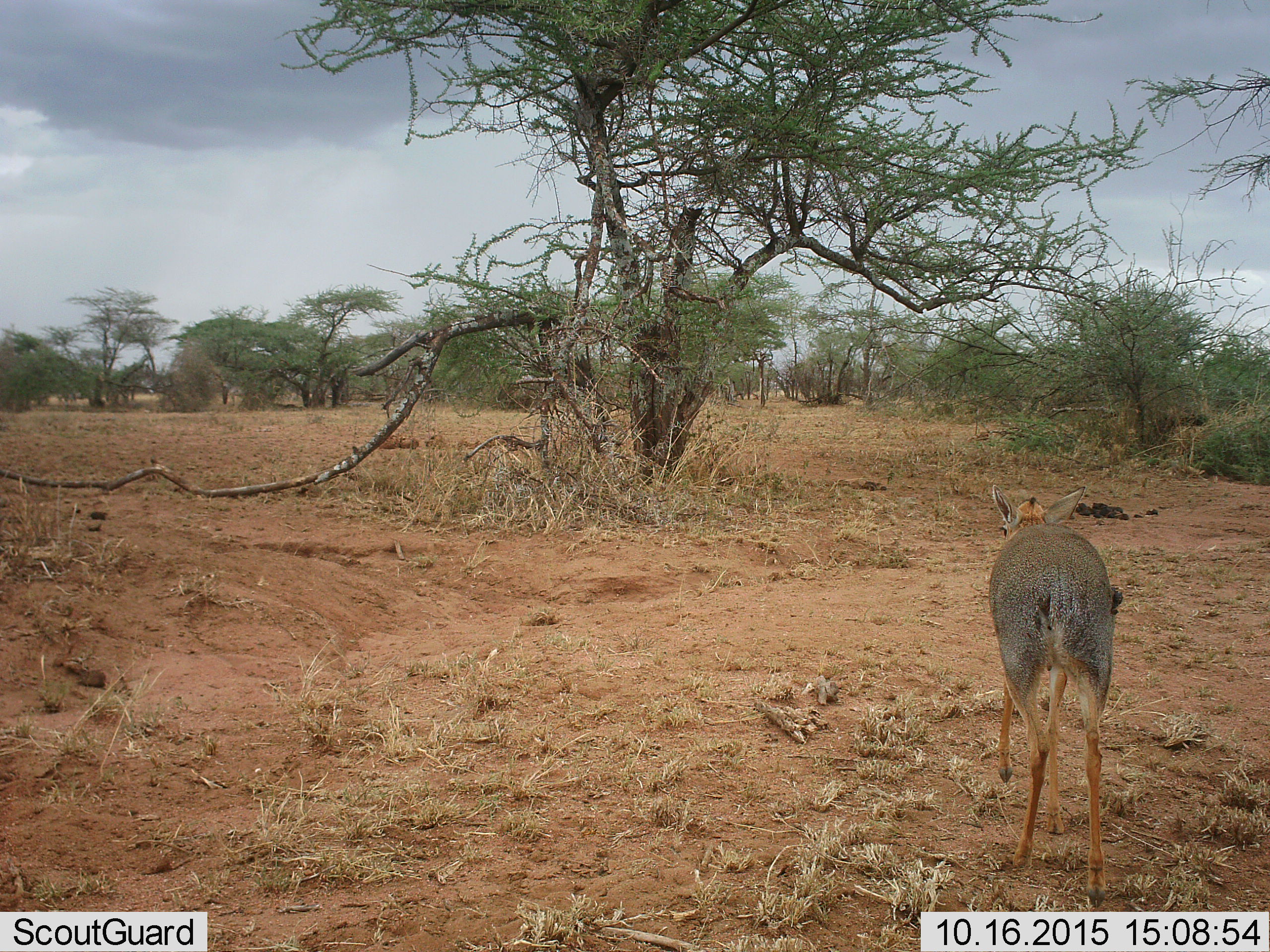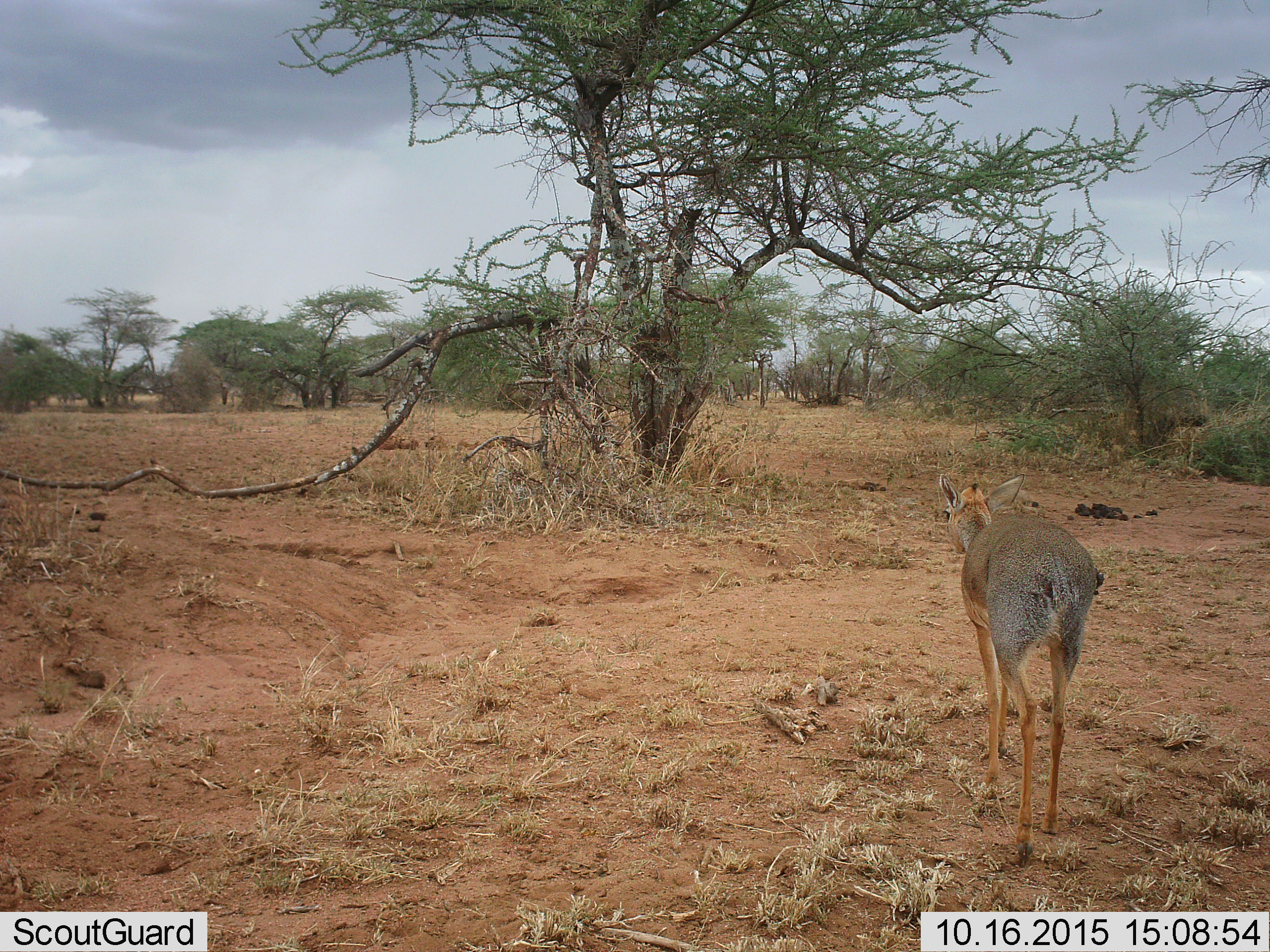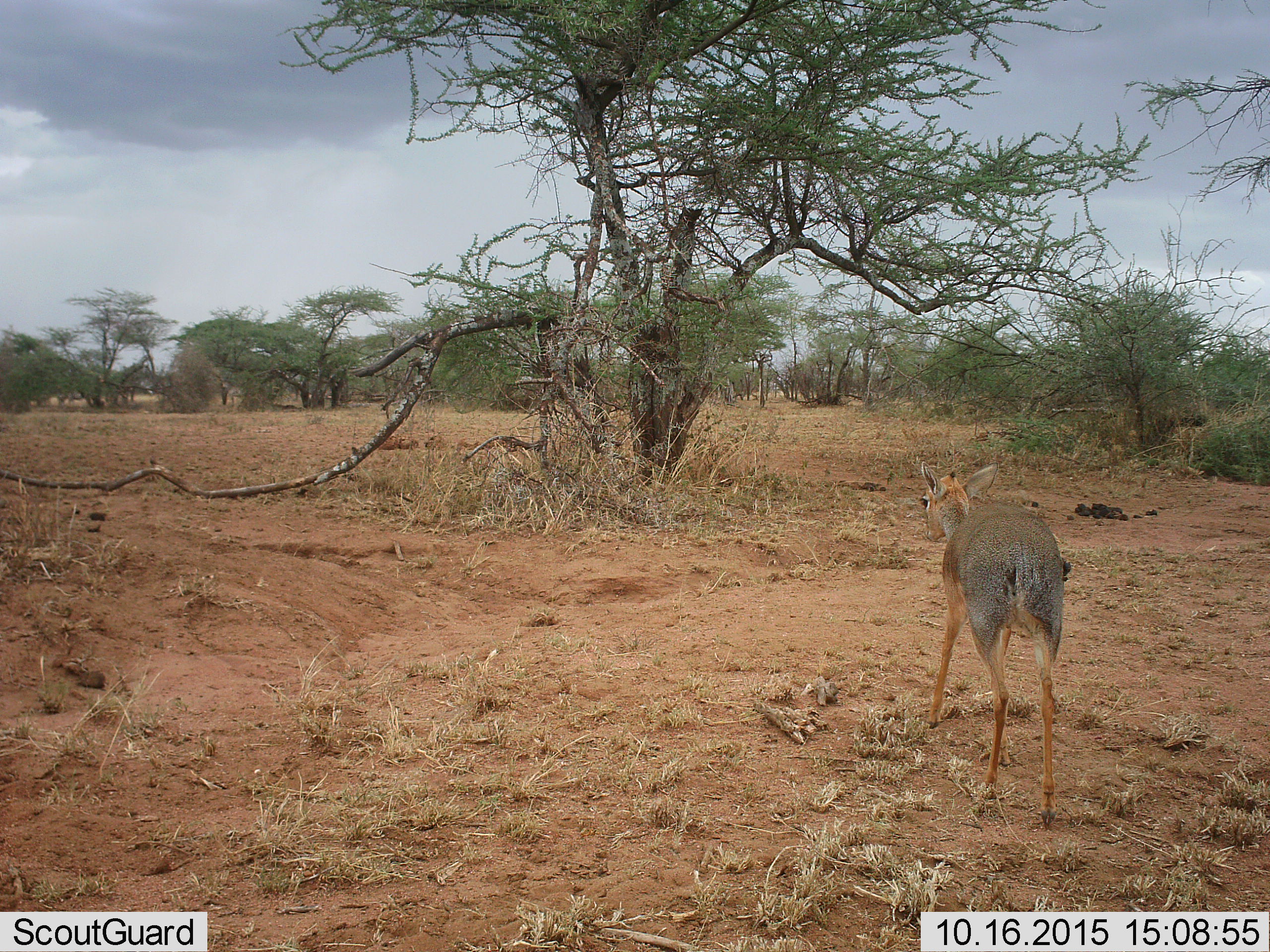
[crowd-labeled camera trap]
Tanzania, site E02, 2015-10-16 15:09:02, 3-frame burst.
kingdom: Animalia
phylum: Chordata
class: Mammalia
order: Artiodactyla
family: Bovidae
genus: Madoqua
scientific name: Madoqua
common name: dikdik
Dikdik (Madoqua), count 1. Behavior (volunteer vote fractions): standing 9%, resting 0%, moving 91%, interacting 0%. Young present (vote fraction): 0%. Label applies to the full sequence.